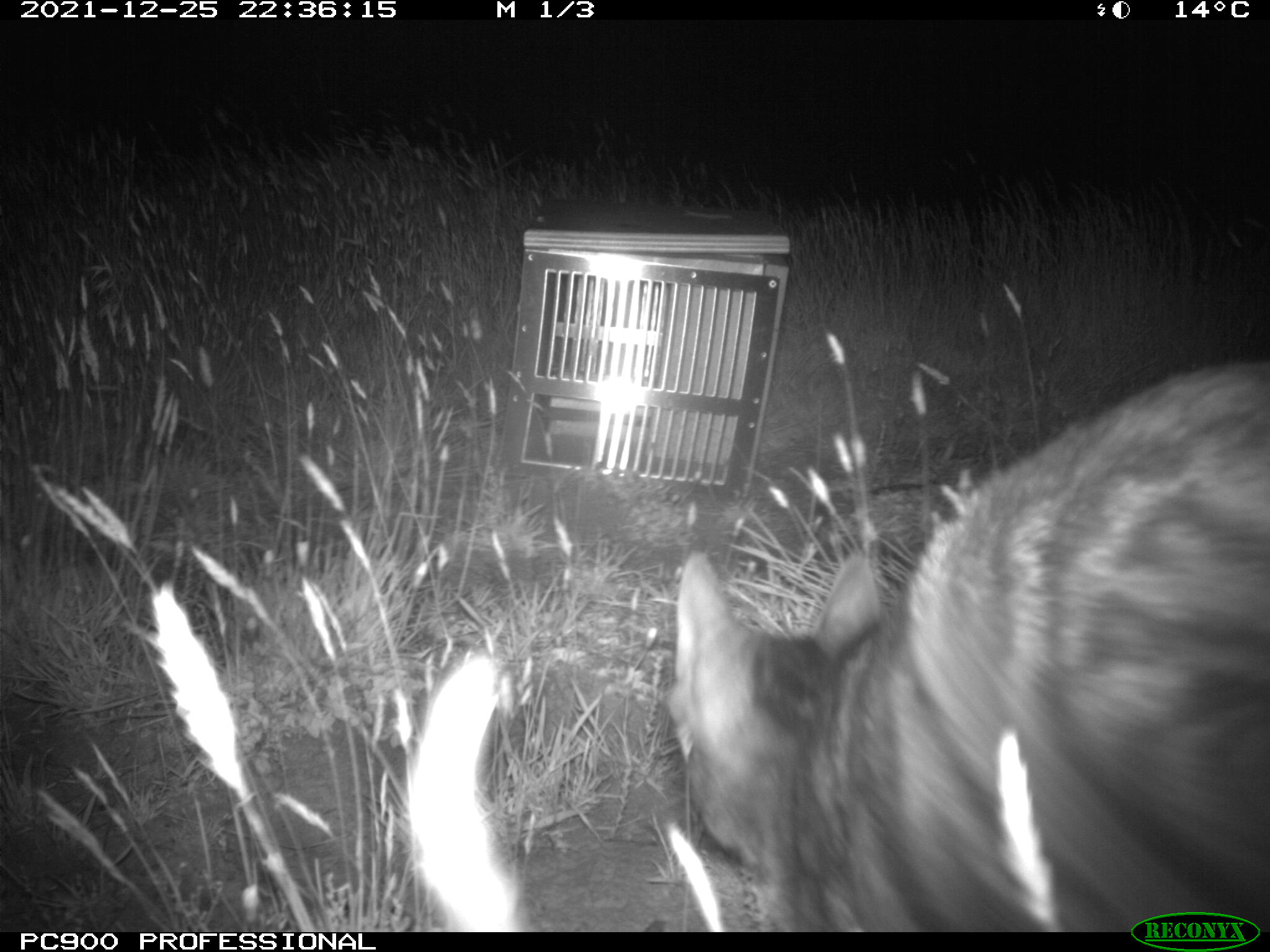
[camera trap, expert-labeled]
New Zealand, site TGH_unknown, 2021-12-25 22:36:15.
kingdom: Animalia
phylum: Chordata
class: Mammalia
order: Carnivora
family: Felidae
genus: Felis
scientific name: Felis catus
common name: domestic cat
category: cat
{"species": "cat (domestic cat) (Felis catus)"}